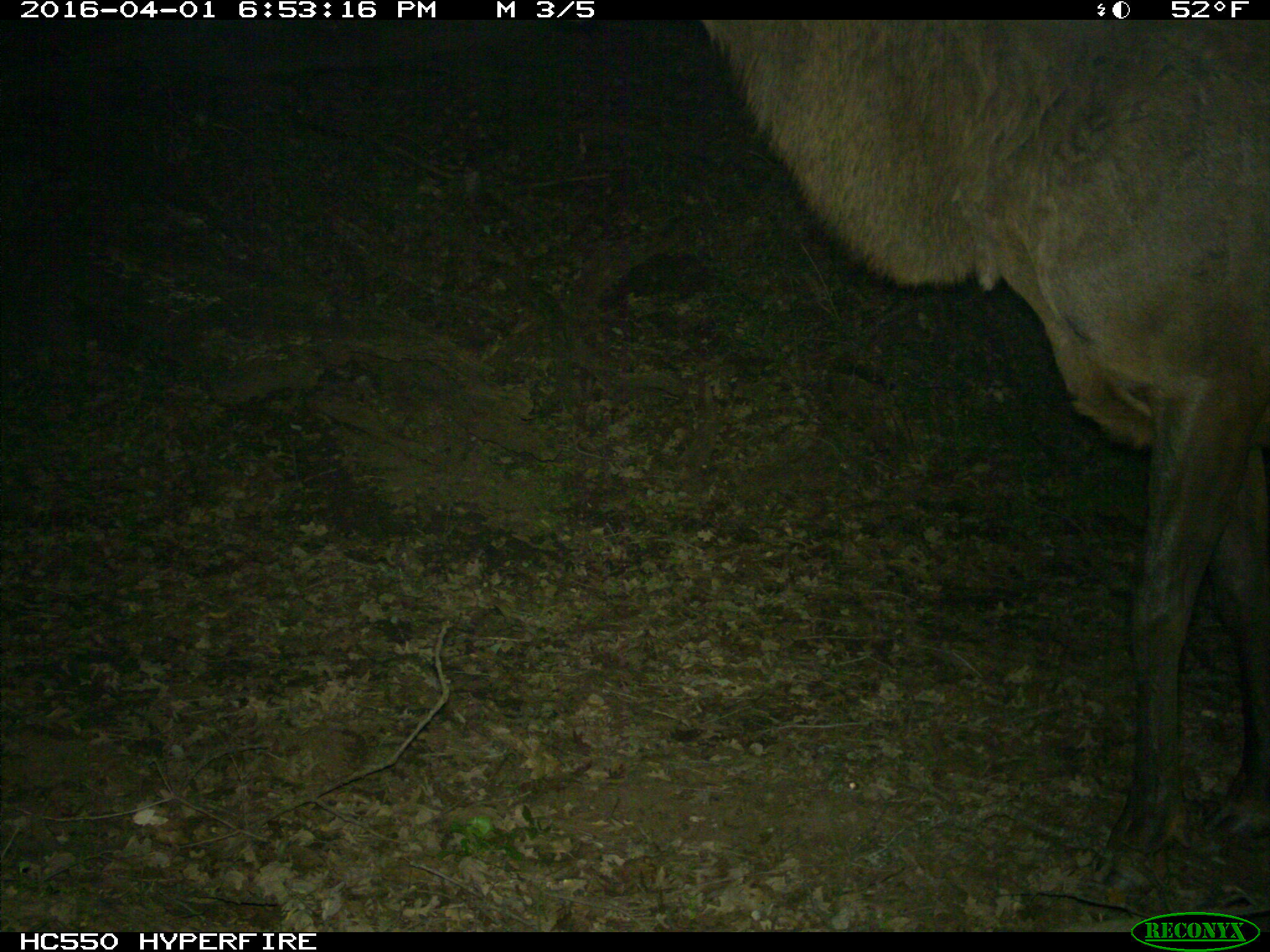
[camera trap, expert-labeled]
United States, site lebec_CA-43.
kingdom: Animalia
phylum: Chordata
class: Mammalia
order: Artiodactyla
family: Cervidae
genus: Cervus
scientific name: Cervus canadensis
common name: elk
Cervus canadensis (elk).